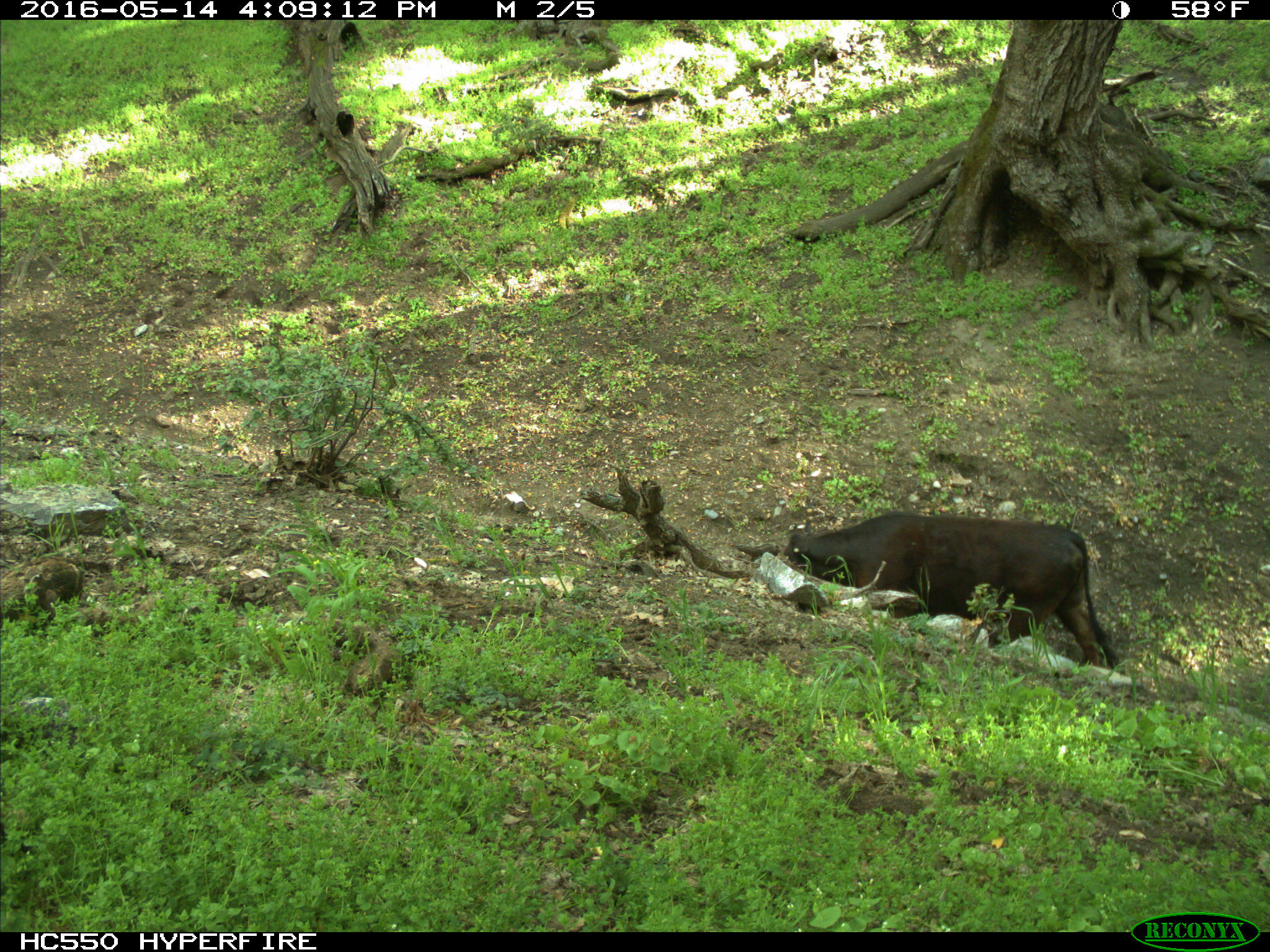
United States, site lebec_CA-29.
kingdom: Animalia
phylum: Chordata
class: Mammalia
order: Artiodactyla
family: Bovidae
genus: Bos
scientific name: Bos taurus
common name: domestic cow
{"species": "Bos taurus (domestic cow)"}